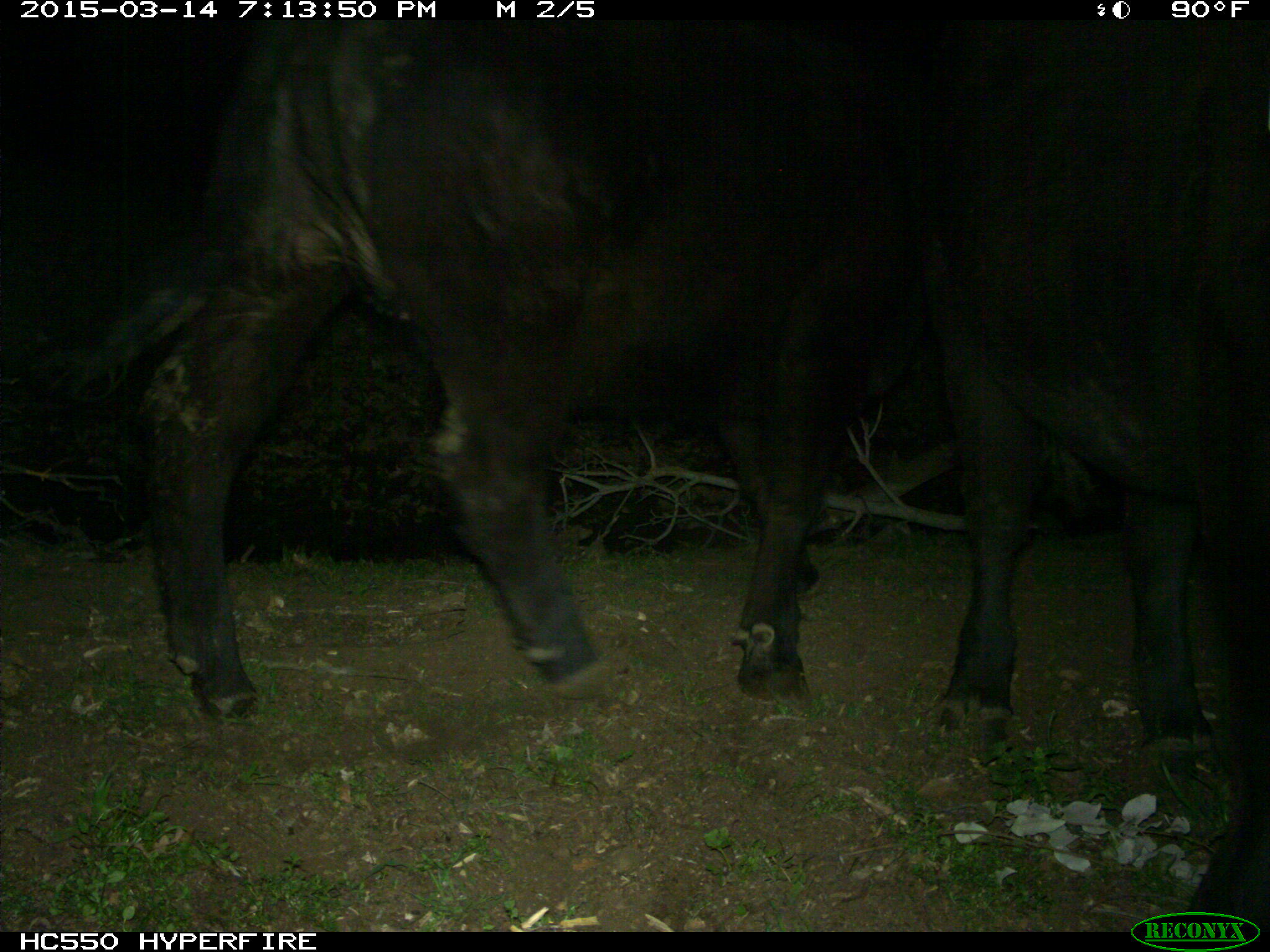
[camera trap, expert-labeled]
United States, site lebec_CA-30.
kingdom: Animalia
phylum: Chordata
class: Mammalia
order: Artiodactyla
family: Bovidae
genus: Bos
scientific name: Bos taurus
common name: domestic cow